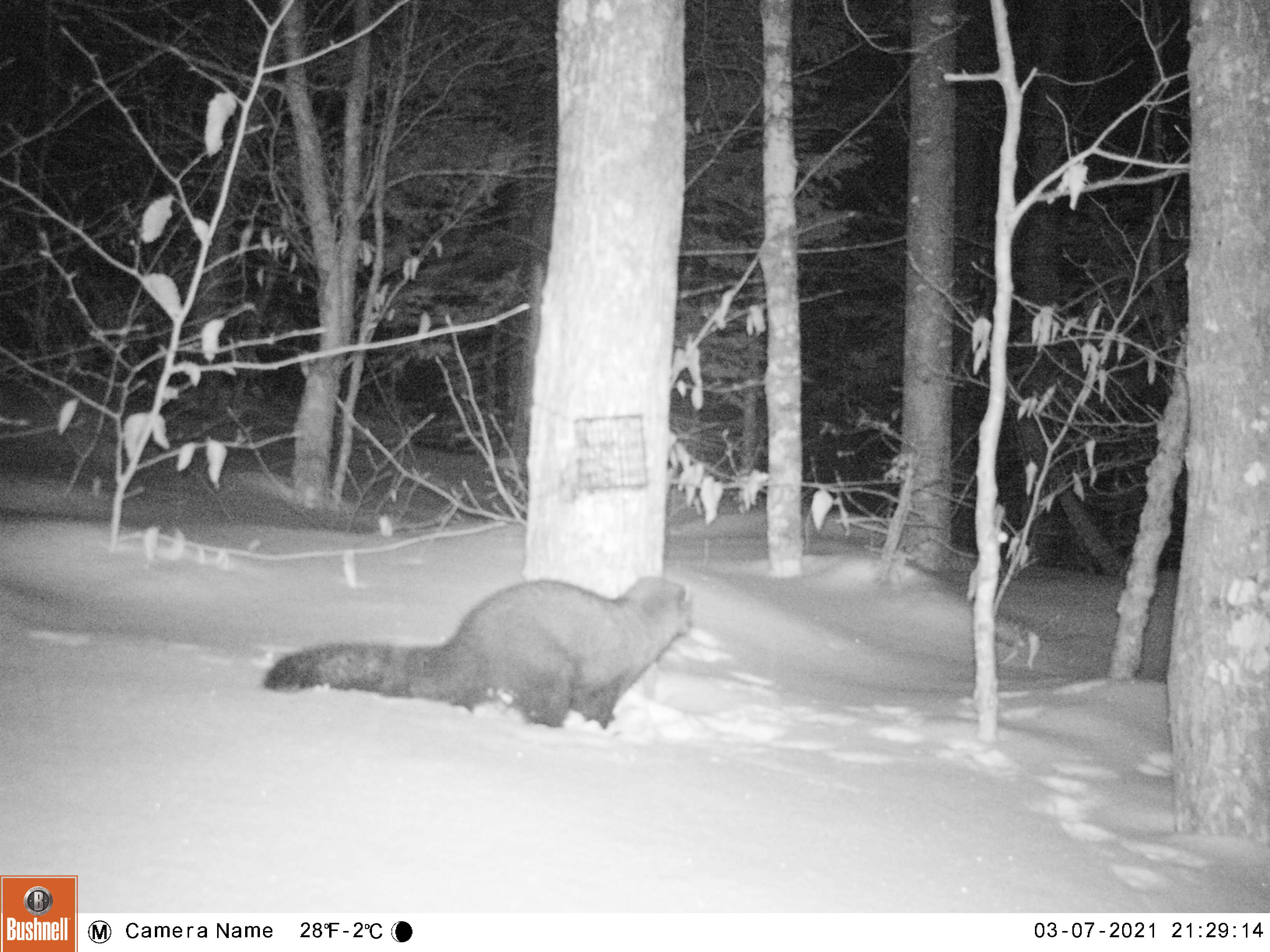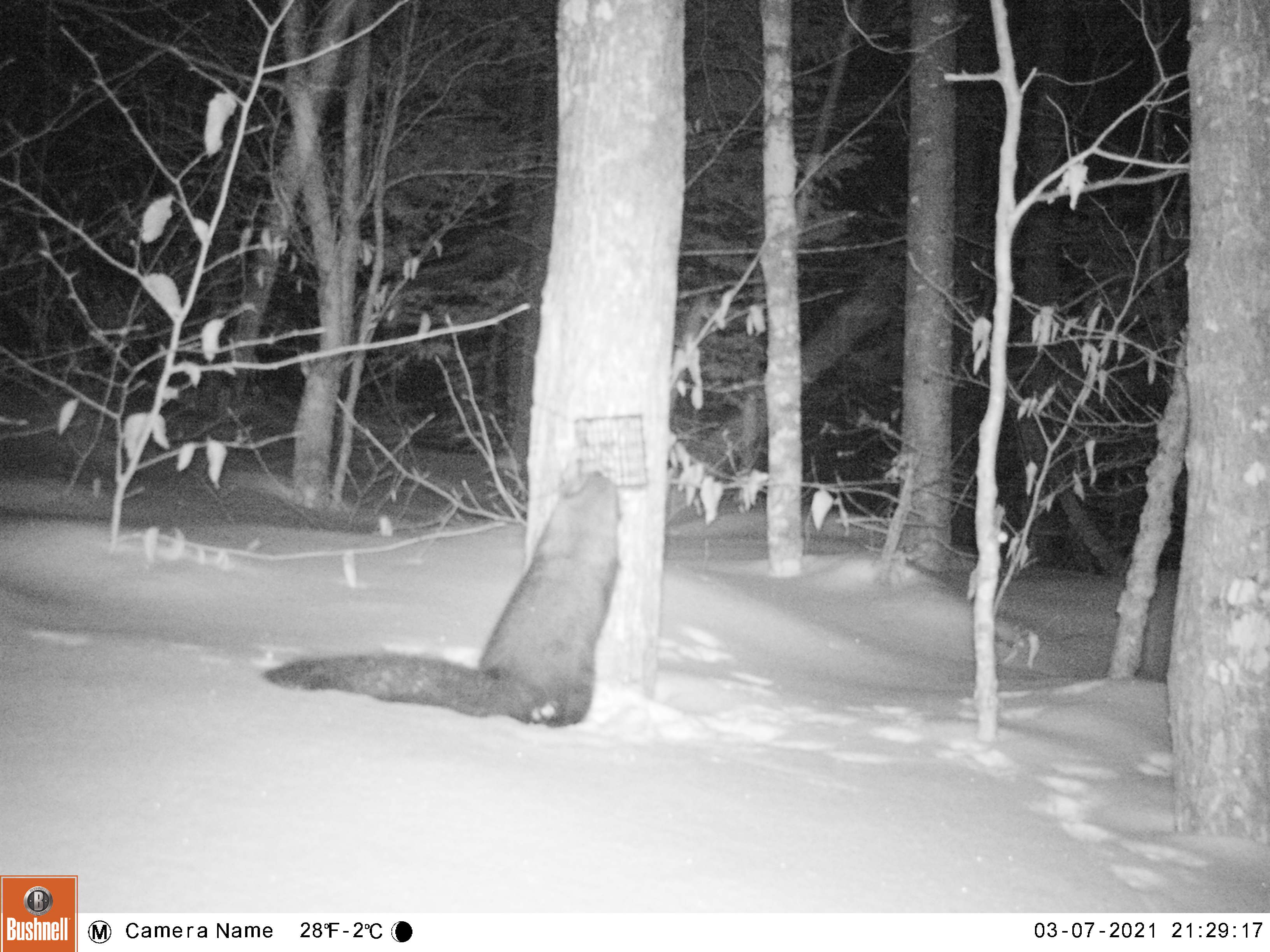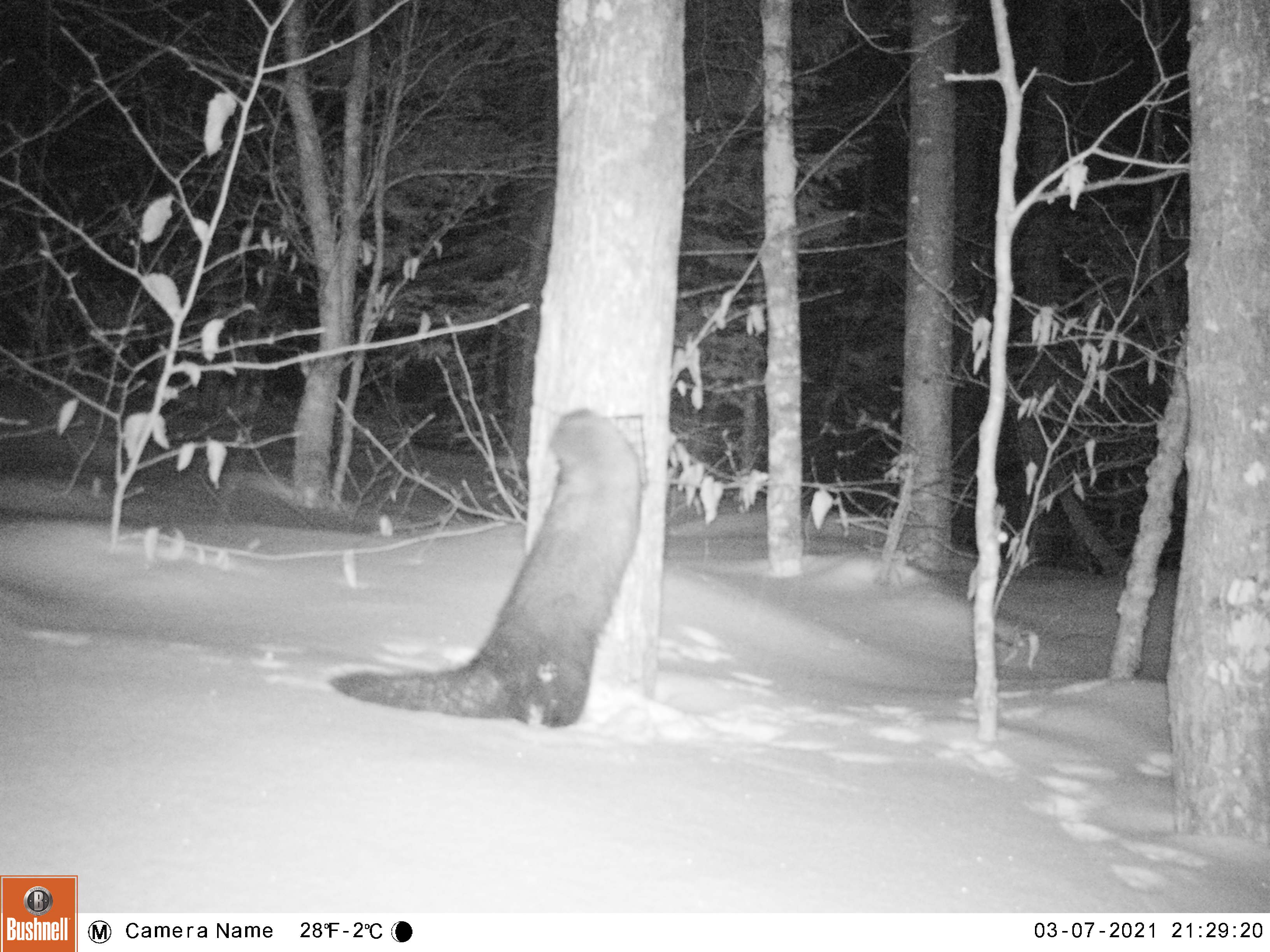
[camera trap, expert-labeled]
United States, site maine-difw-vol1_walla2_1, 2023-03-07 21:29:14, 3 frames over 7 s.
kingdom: Animalia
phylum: Chordata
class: Mammalia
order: Carnivora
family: Mustelidae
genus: Pekania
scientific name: Pekania pennanti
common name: fisher